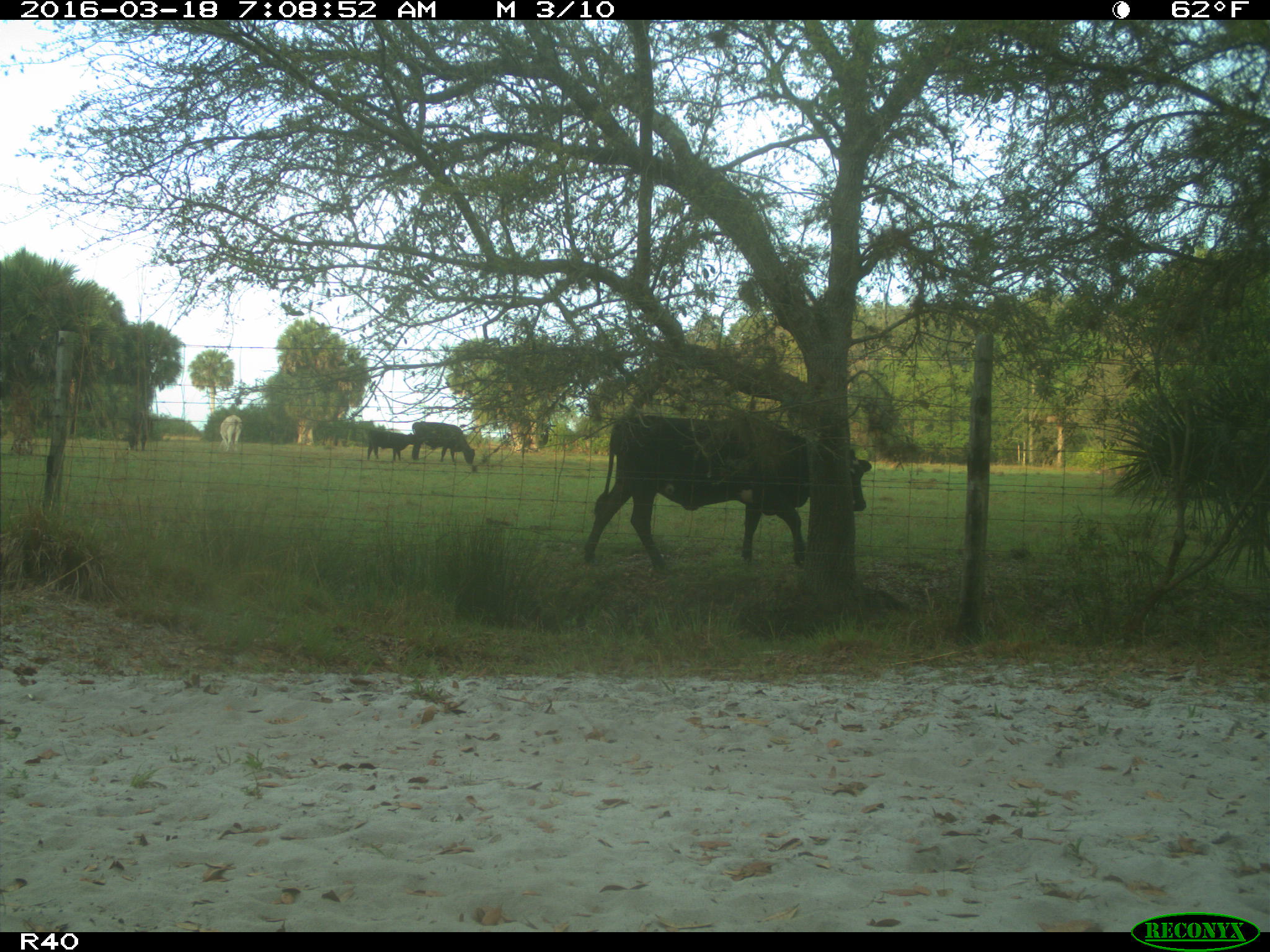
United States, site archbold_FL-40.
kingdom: Animalia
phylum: Chordata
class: Mammalia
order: Artiodactyla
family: Bovidae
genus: Bos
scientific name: Bos taurus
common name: domestic cow